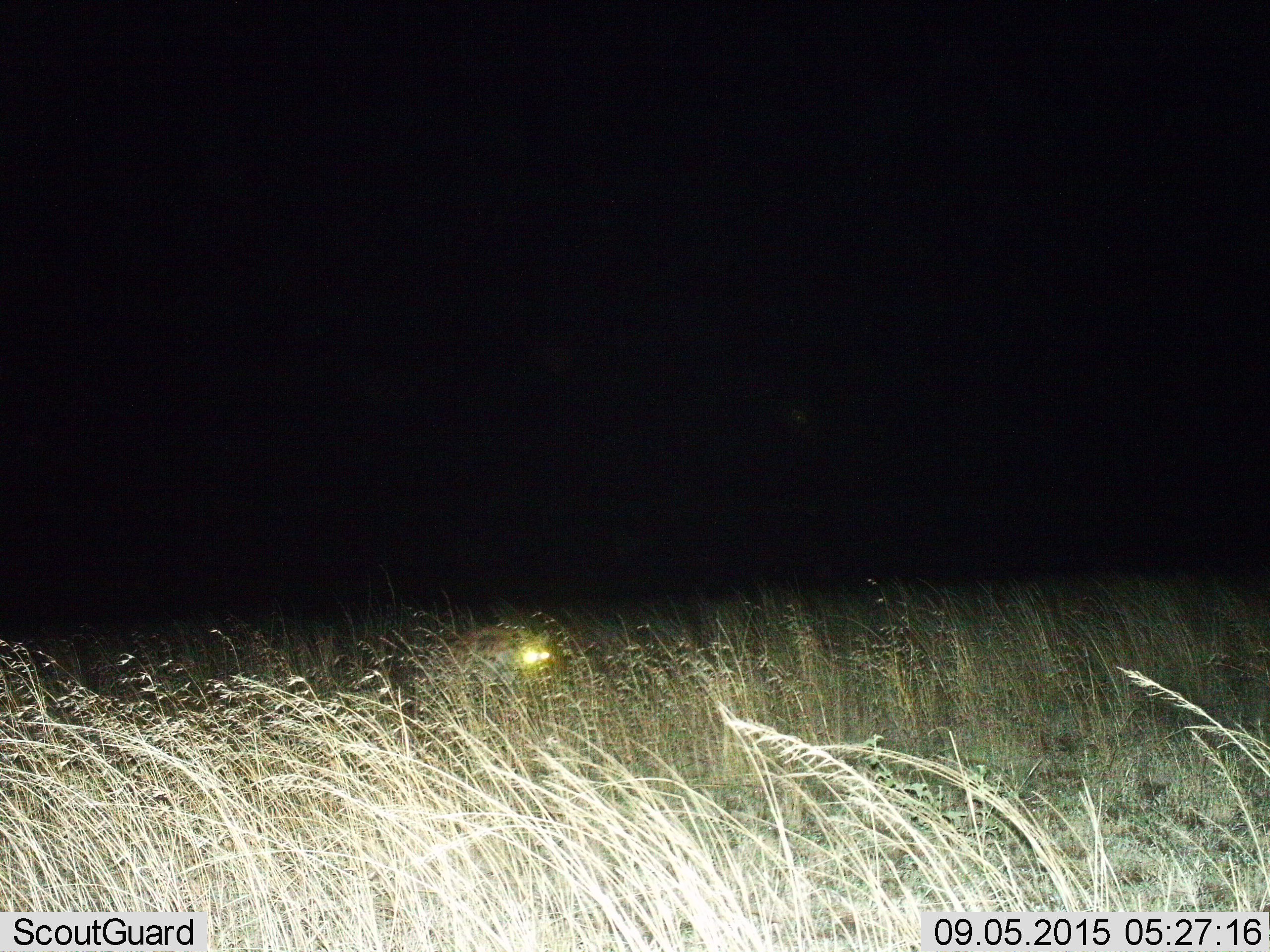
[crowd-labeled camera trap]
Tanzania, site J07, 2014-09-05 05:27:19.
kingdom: Animalia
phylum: Chordata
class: Mammalia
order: Carnivora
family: Hyaenidae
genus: Crocuta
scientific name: Crocuta crocuta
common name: spotted hyena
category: hyenaspotted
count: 1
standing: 60%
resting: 0%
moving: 40%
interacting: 0%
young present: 0%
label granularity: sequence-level